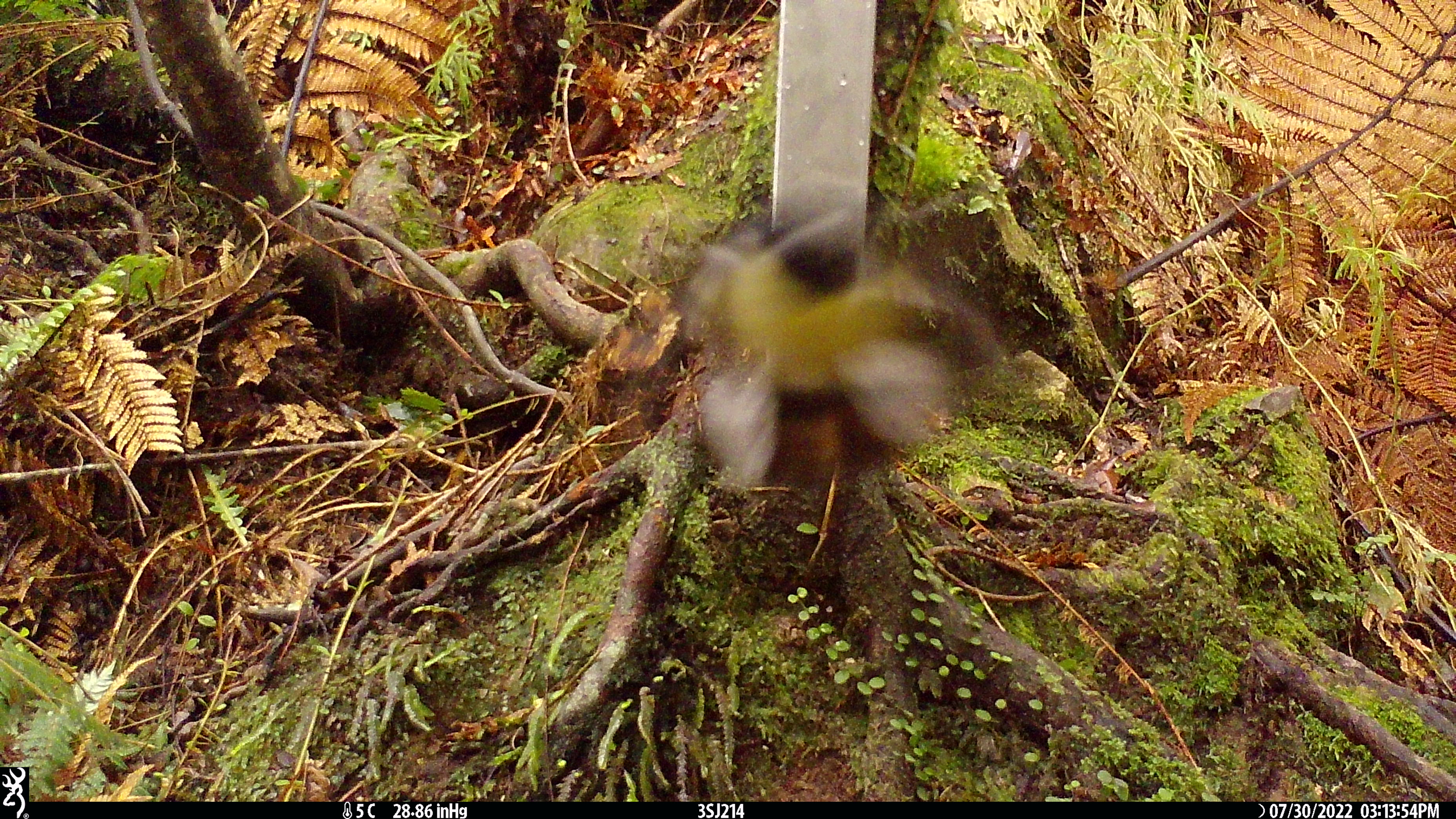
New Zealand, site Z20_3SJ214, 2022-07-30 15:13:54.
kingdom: Animalia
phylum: Chordata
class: Aves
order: Passeriformes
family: Petroicidae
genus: Petroica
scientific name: Petroica macrocephala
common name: tomtit